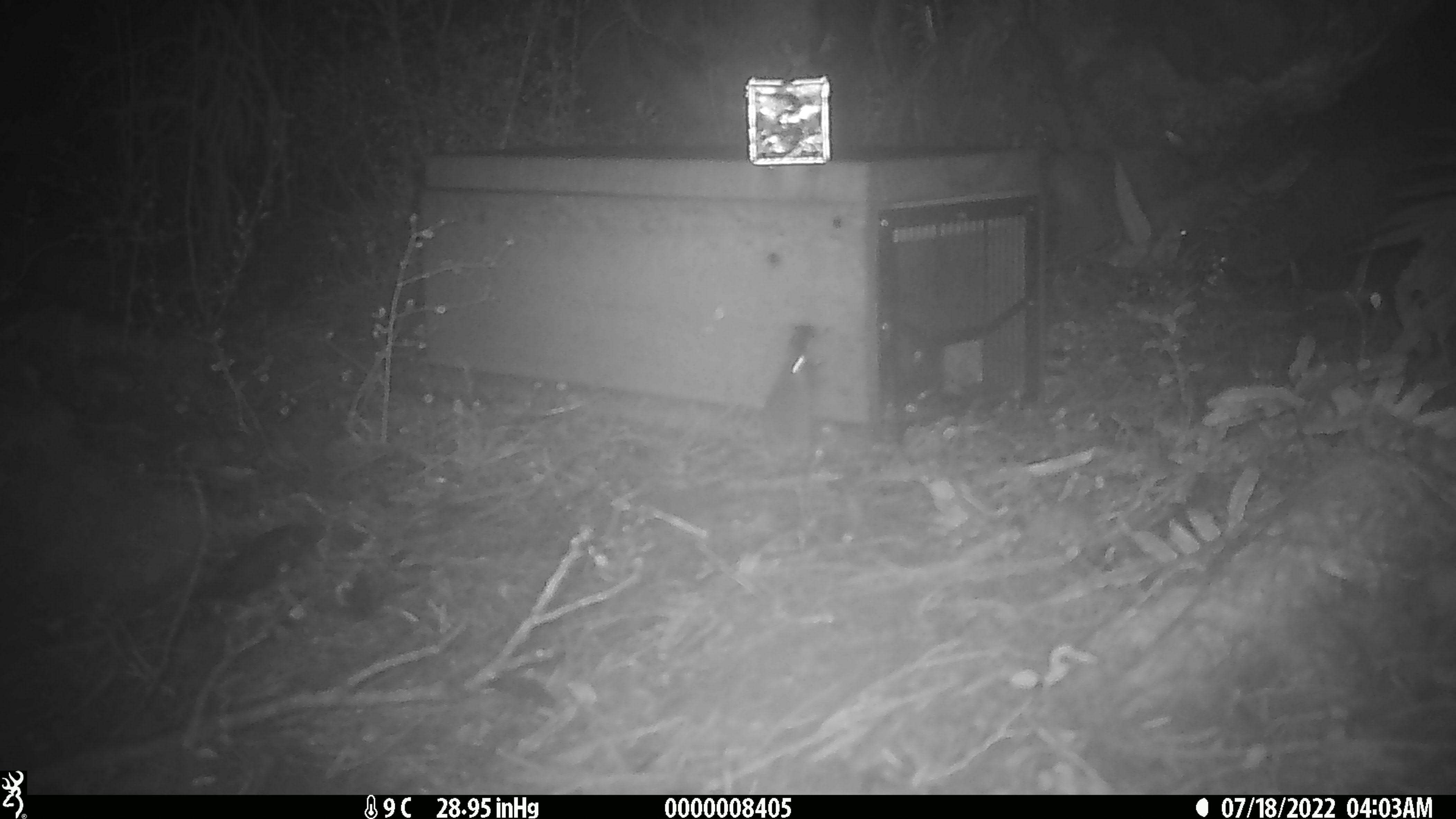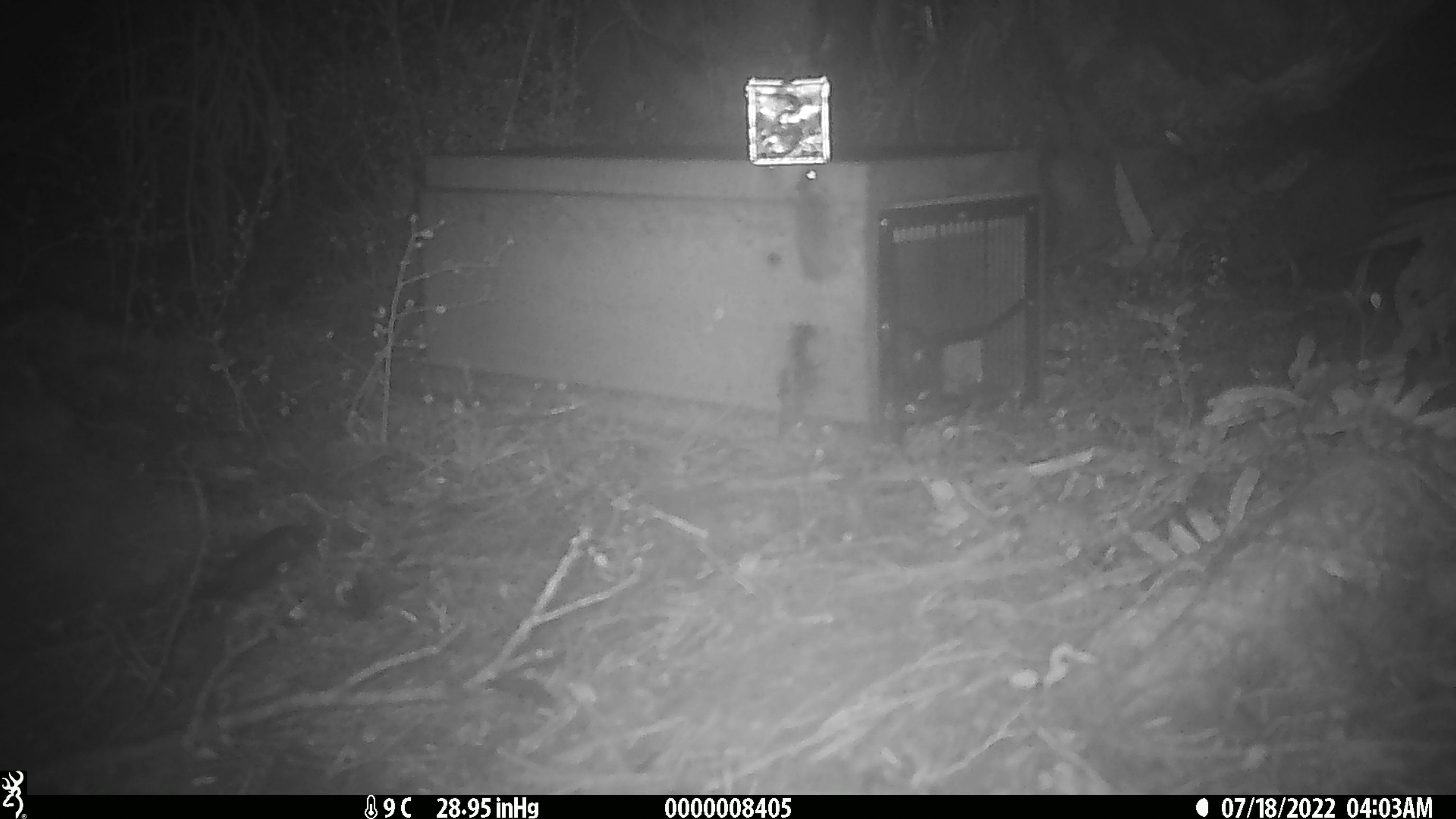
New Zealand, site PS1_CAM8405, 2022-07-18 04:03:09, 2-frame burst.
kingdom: Animalia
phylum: Chordata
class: Mammalia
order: Rodentia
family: Muridae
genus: Mus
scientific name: Mus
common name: mouse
Mouse (Mus).